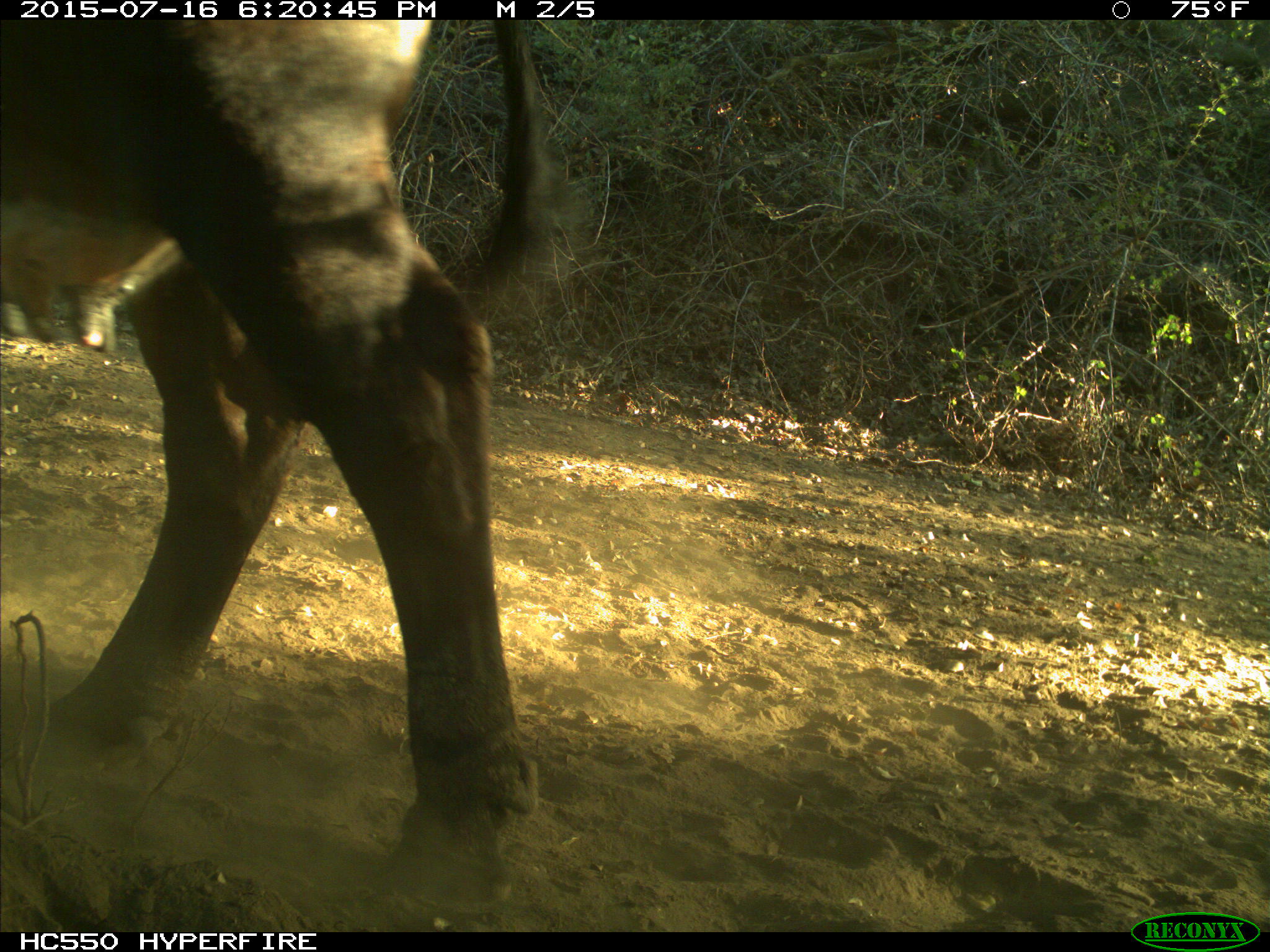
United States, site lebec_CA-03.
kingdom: Animalia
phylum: Chordata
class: Mammalia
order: Artiodactyla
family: Bovidae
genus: Bos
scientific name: Bos taurus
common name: domestic cow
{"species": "Bos taurus (domestic cow)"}